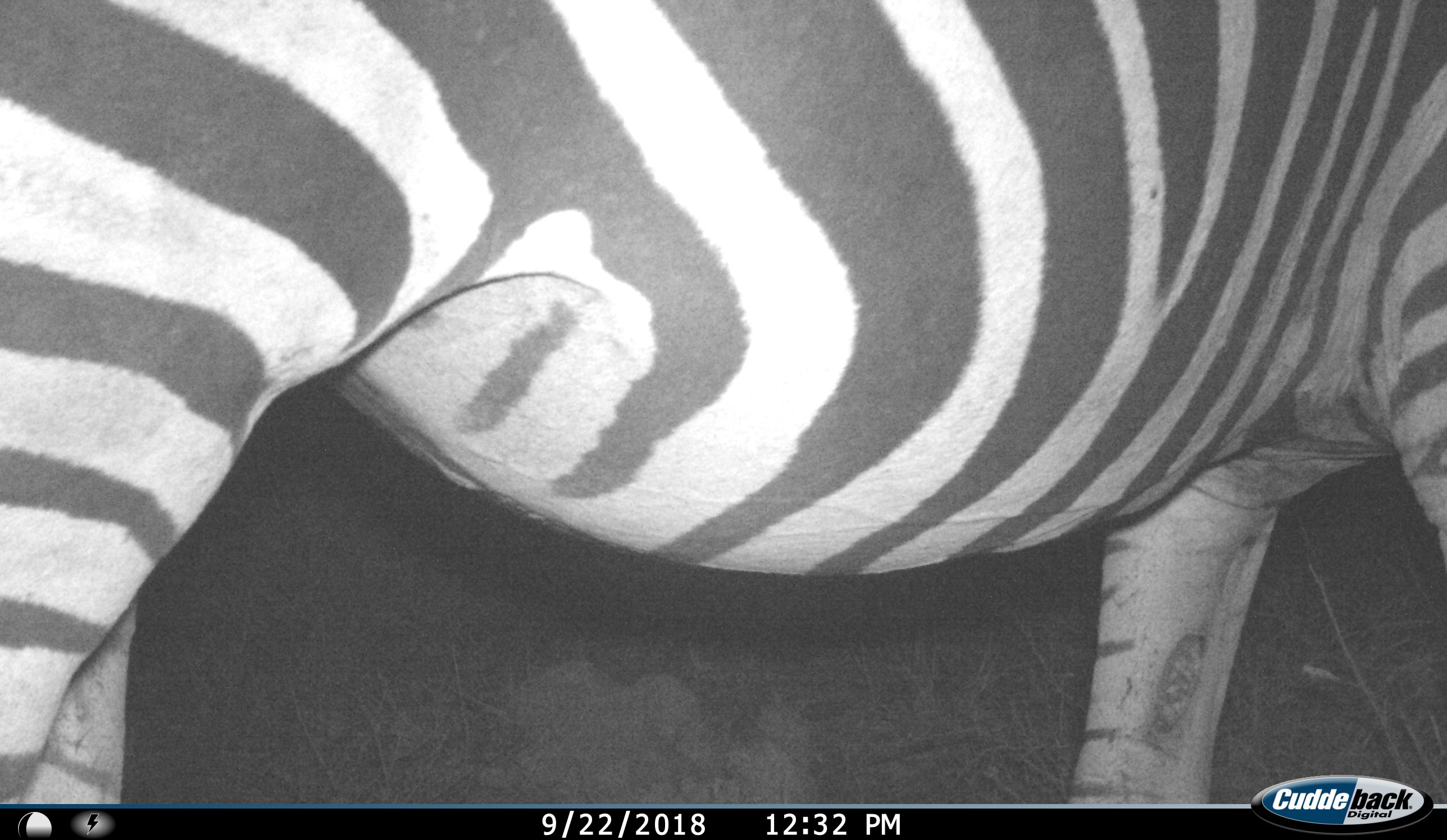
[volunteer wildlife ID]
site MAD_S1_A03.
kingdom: Animalia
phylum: Chordata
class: Mammalia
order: Perissodactyla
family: Equidae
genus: Equus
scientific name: Equus quagga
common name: plains zebra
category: zebraplains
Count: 1.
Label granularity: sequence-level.